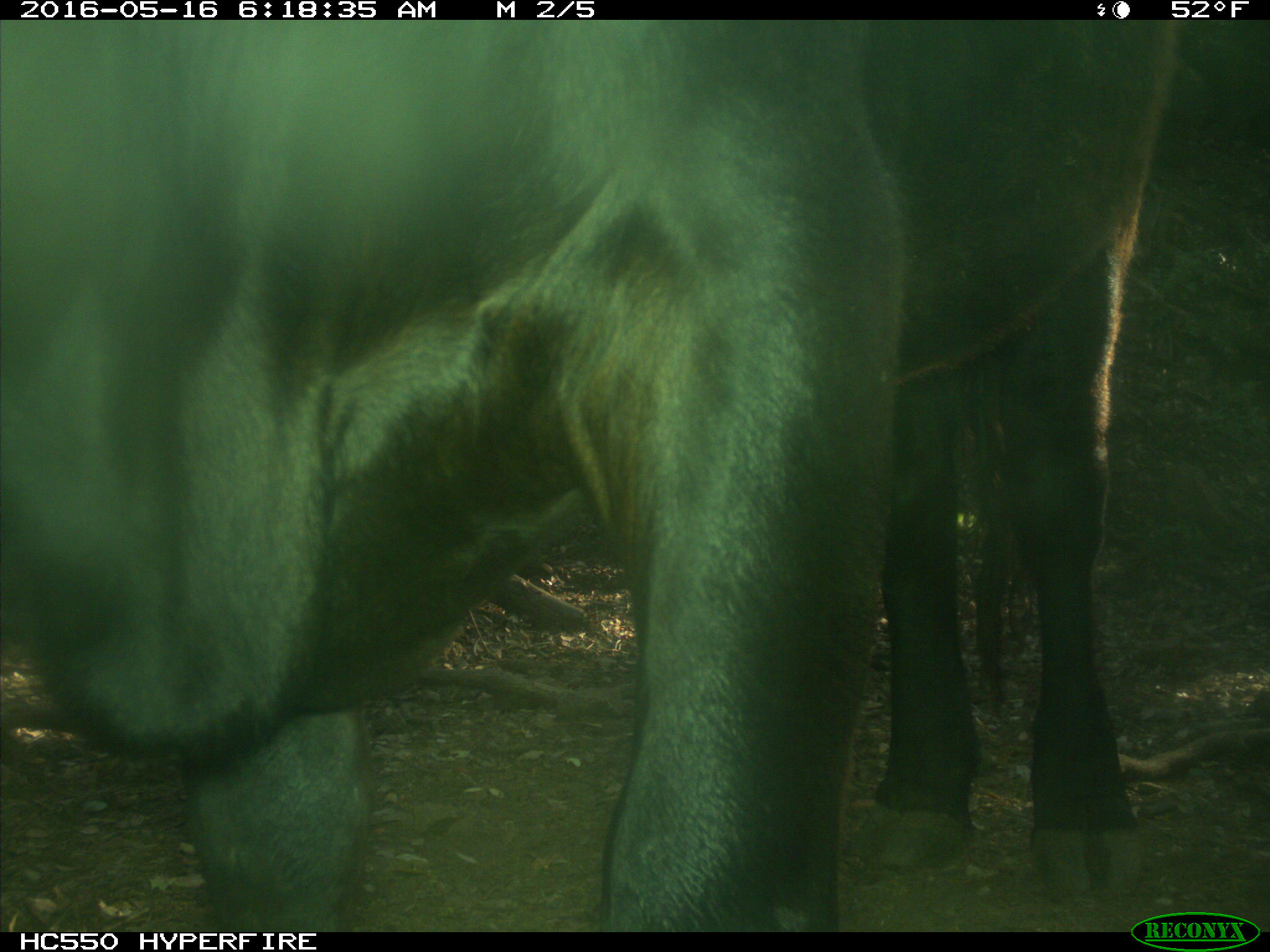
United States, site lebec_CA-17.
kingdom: Animalia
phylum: Chordata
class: Mammalia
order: Artiodactyla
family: Bovidae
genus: Bos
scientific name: Bos taurus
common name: domestic cow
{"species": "Bos taurus (domestic cow)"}